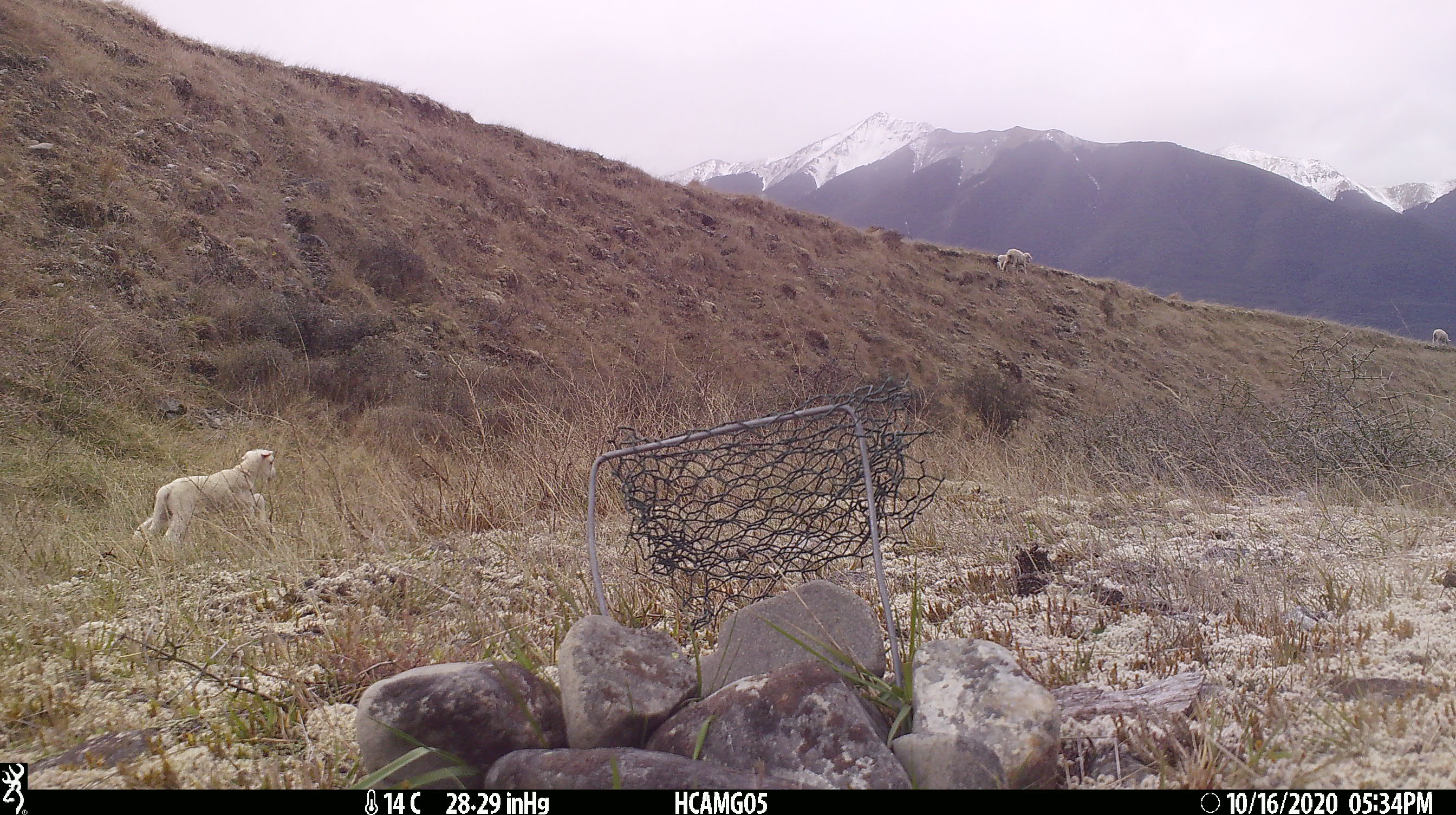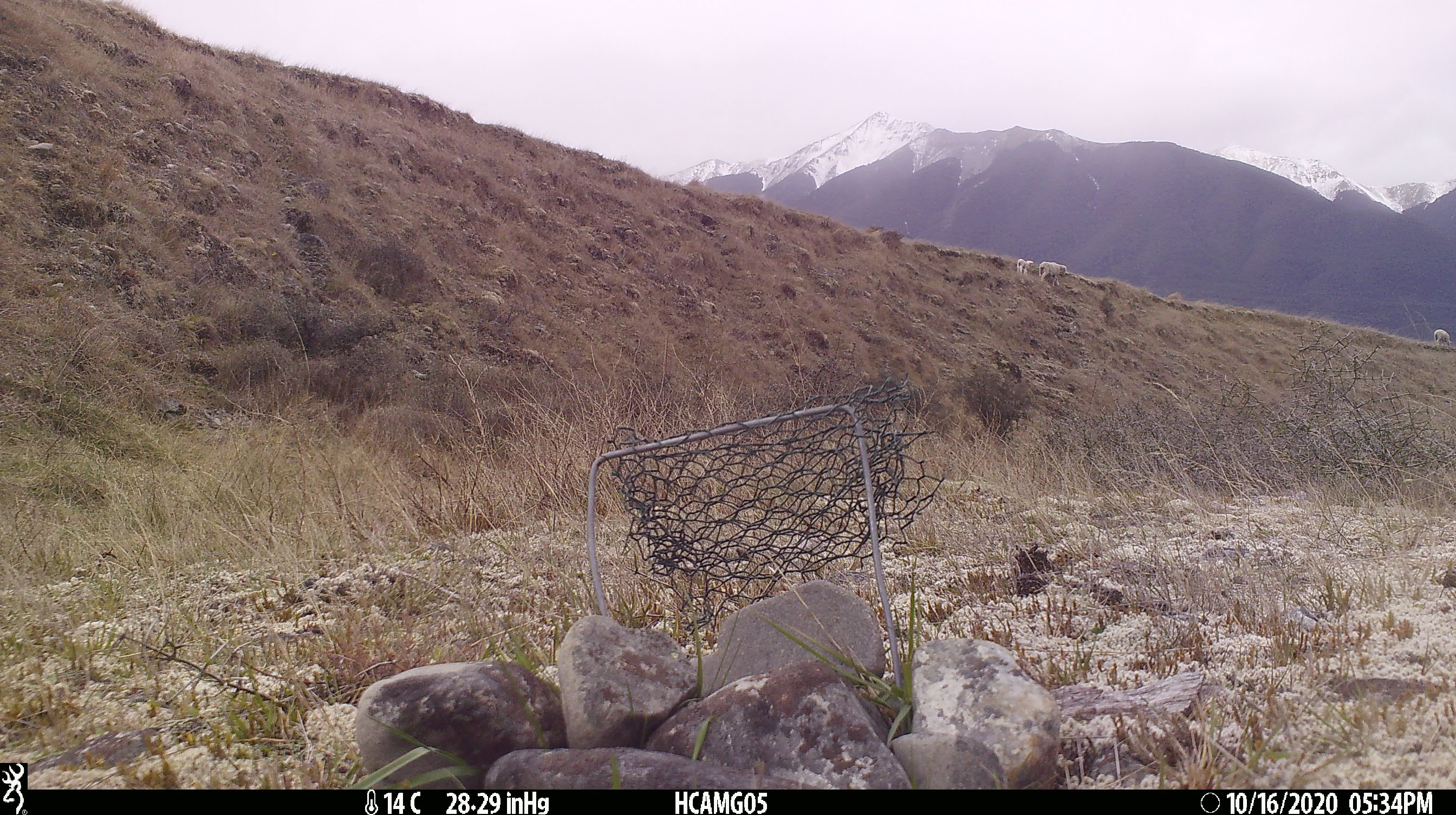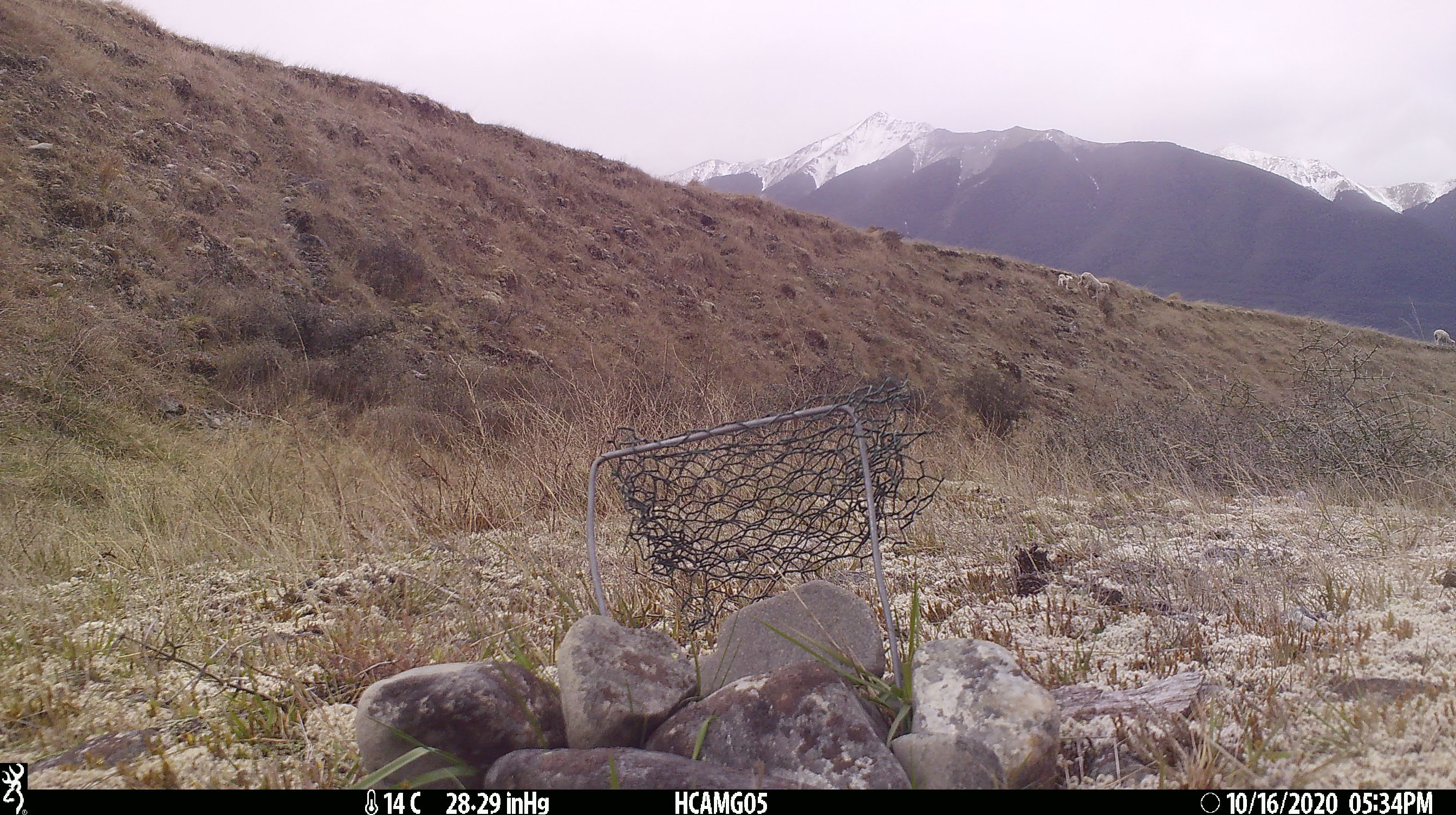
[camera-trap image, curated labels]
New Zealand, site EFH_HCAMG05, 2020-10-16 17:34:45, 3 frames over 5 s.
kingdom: Animalia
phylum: Chordata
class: Mammalia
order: Artiodactyla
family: Bovidae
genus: Ovis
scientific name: Ovis aries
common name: domestic sheep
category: sheep